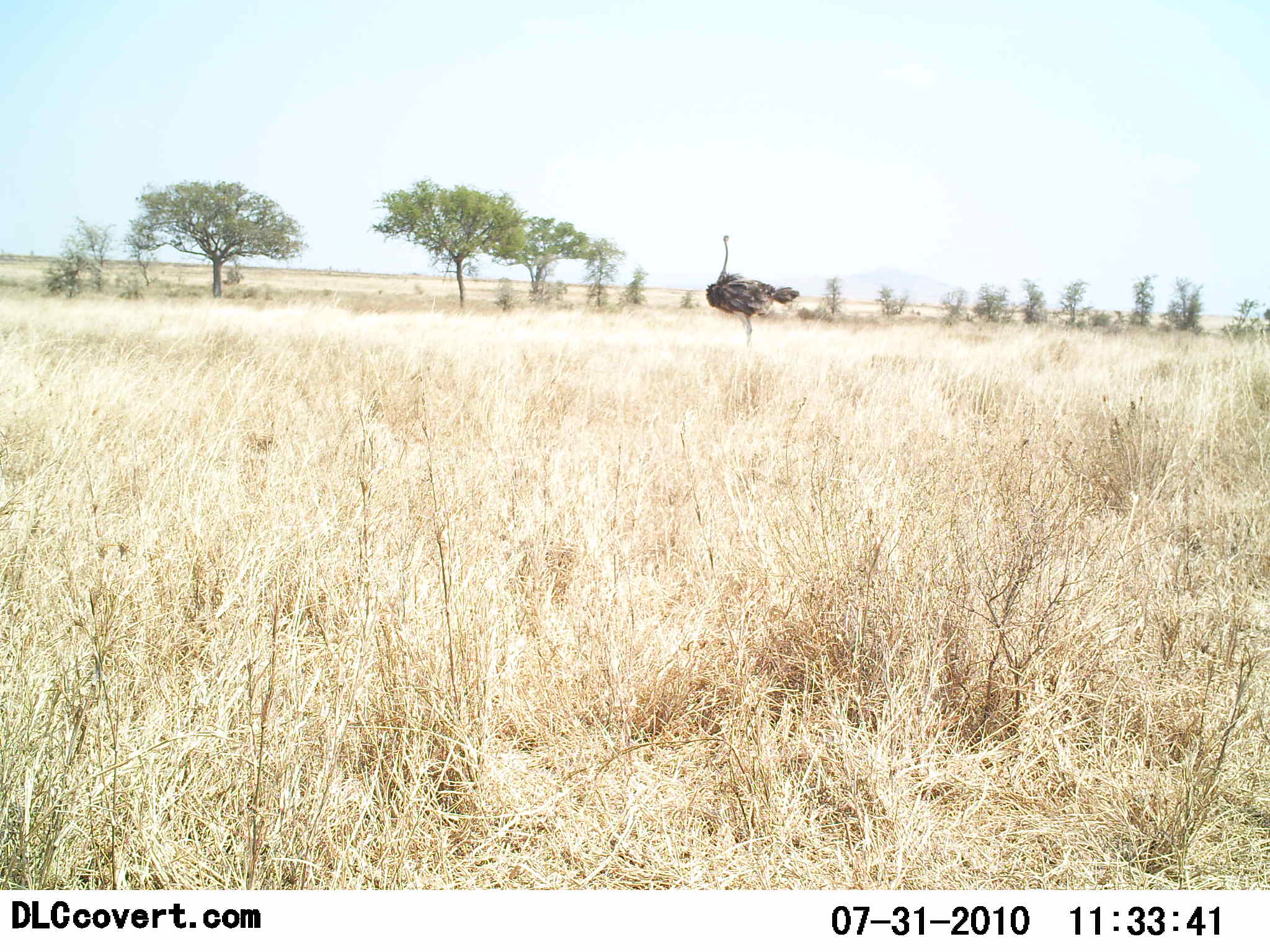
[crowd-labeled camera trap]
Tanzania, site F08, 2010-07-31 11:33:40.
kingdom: Animalia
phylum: Chordata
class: Aves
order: Struthioniformes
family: Struthionidae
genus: Struthio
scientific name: Struthio camelus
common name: ostrich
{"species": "ostrich (Struthio camelus)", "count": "1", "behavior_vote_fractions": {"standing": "100%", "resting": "0%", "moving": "0%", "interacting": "0%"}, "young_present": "0%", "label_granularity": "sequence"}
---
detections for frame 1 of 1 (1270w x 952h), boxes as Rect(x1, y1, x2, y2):
animal: Rect(703, 234, 801, 353)